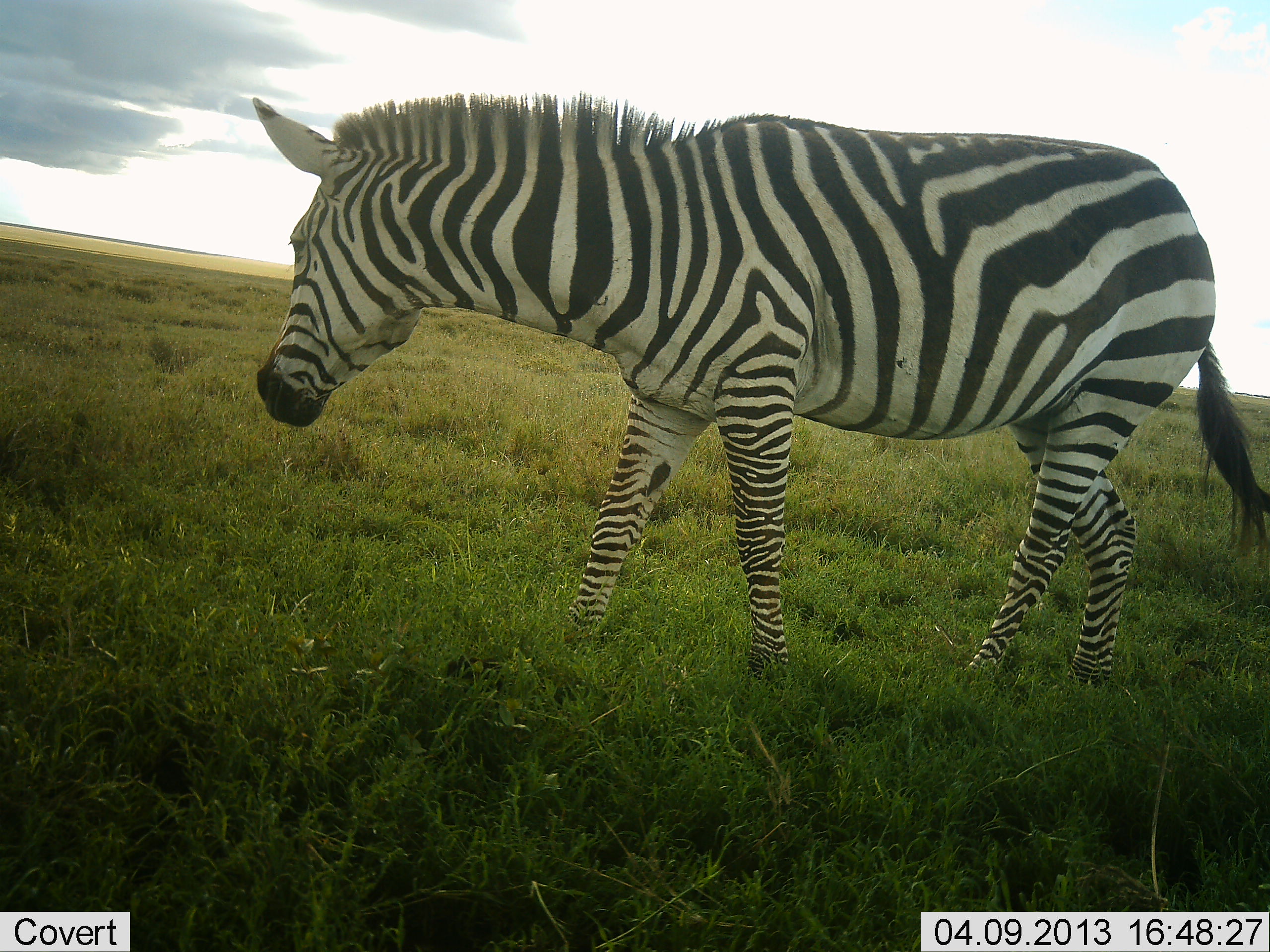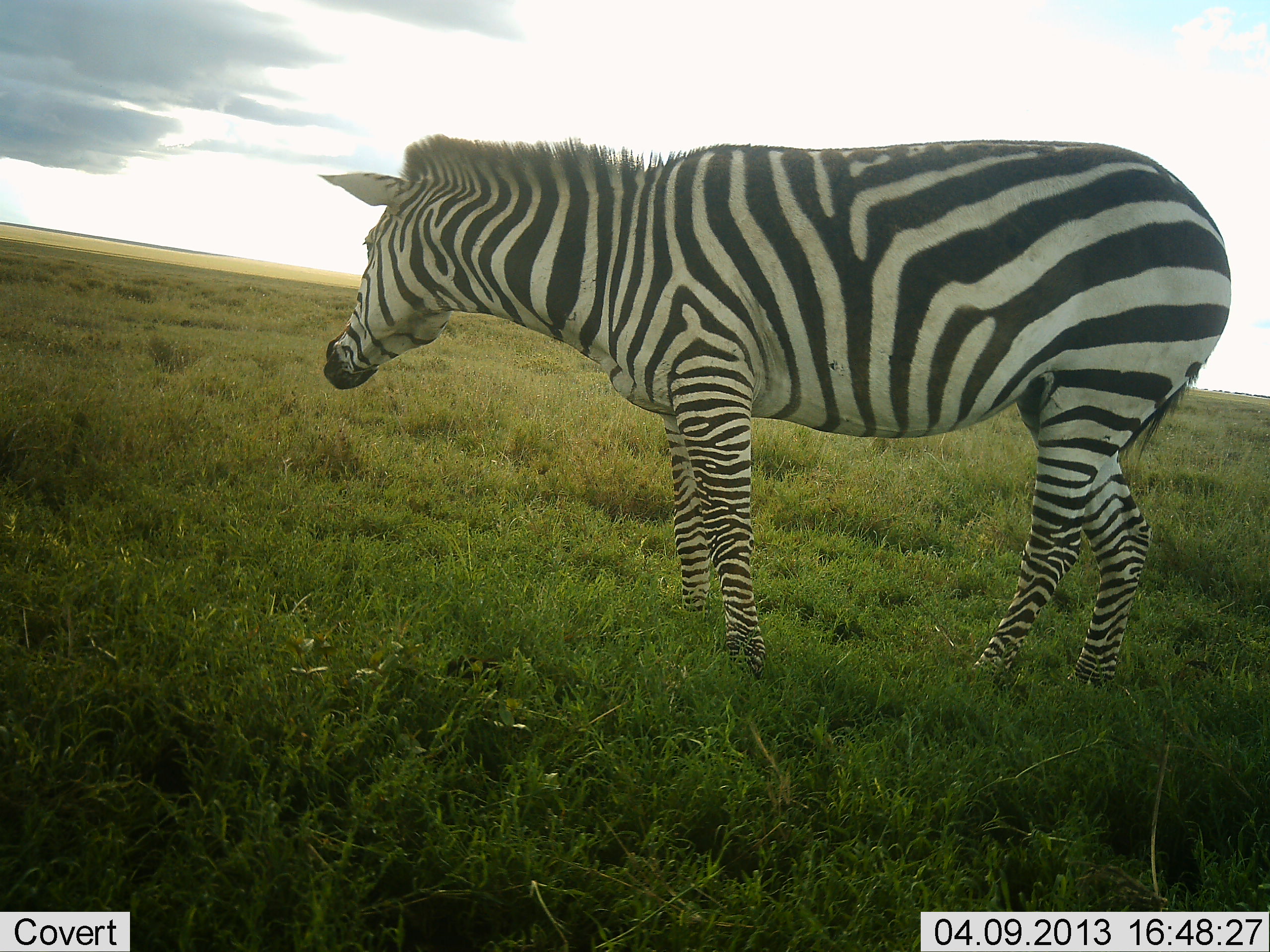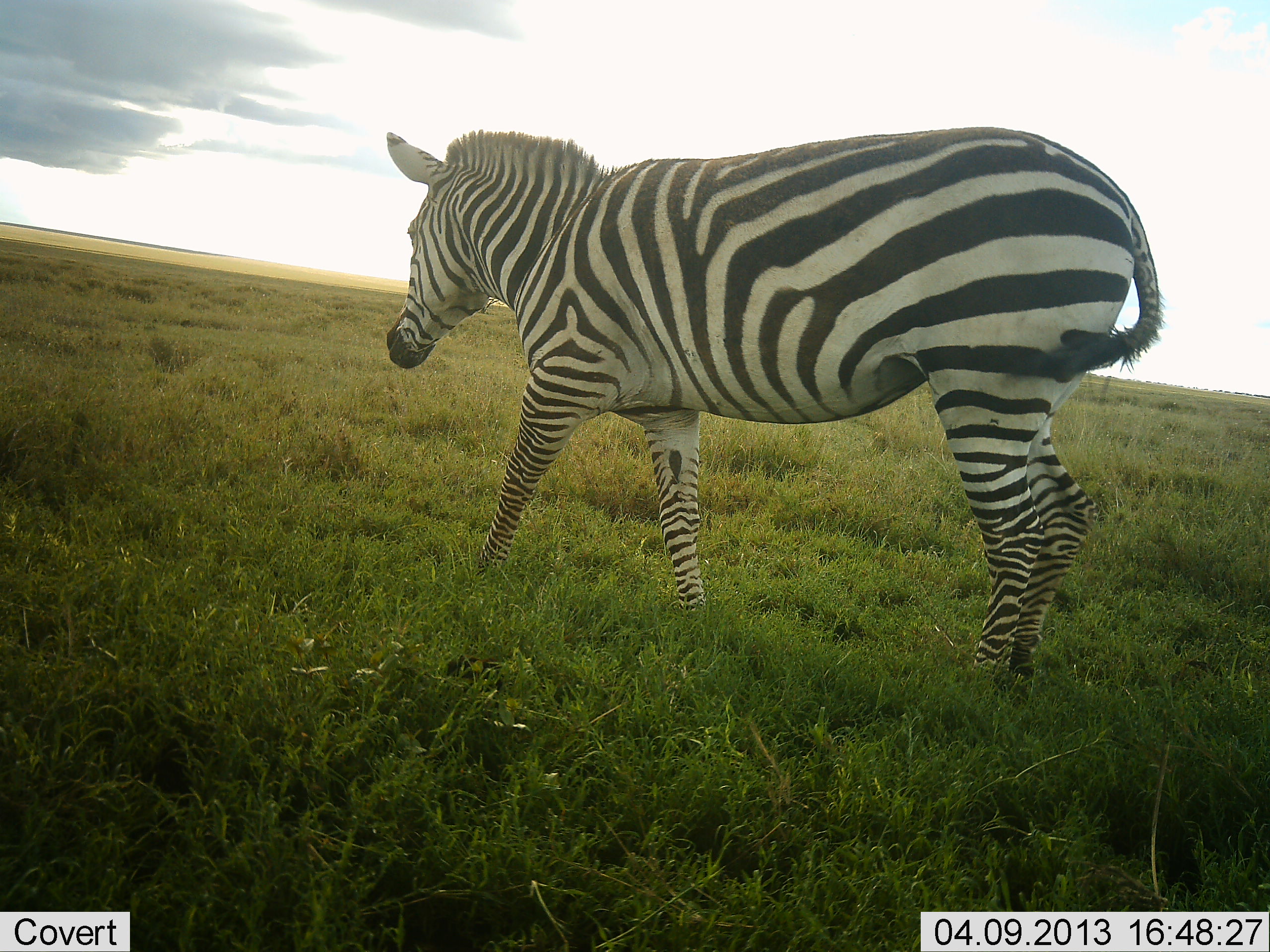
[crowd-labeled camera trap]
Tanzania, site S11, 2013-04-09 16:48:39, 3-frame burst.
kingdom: Animalia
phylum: Chordata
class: Mammalia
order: Perissodactyla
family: Equidae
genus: Equus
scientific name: Equus quagga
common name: plains zebra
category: zebra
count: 1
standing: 45%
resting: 0%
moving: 65%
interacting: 0%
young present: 0%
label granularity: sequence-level